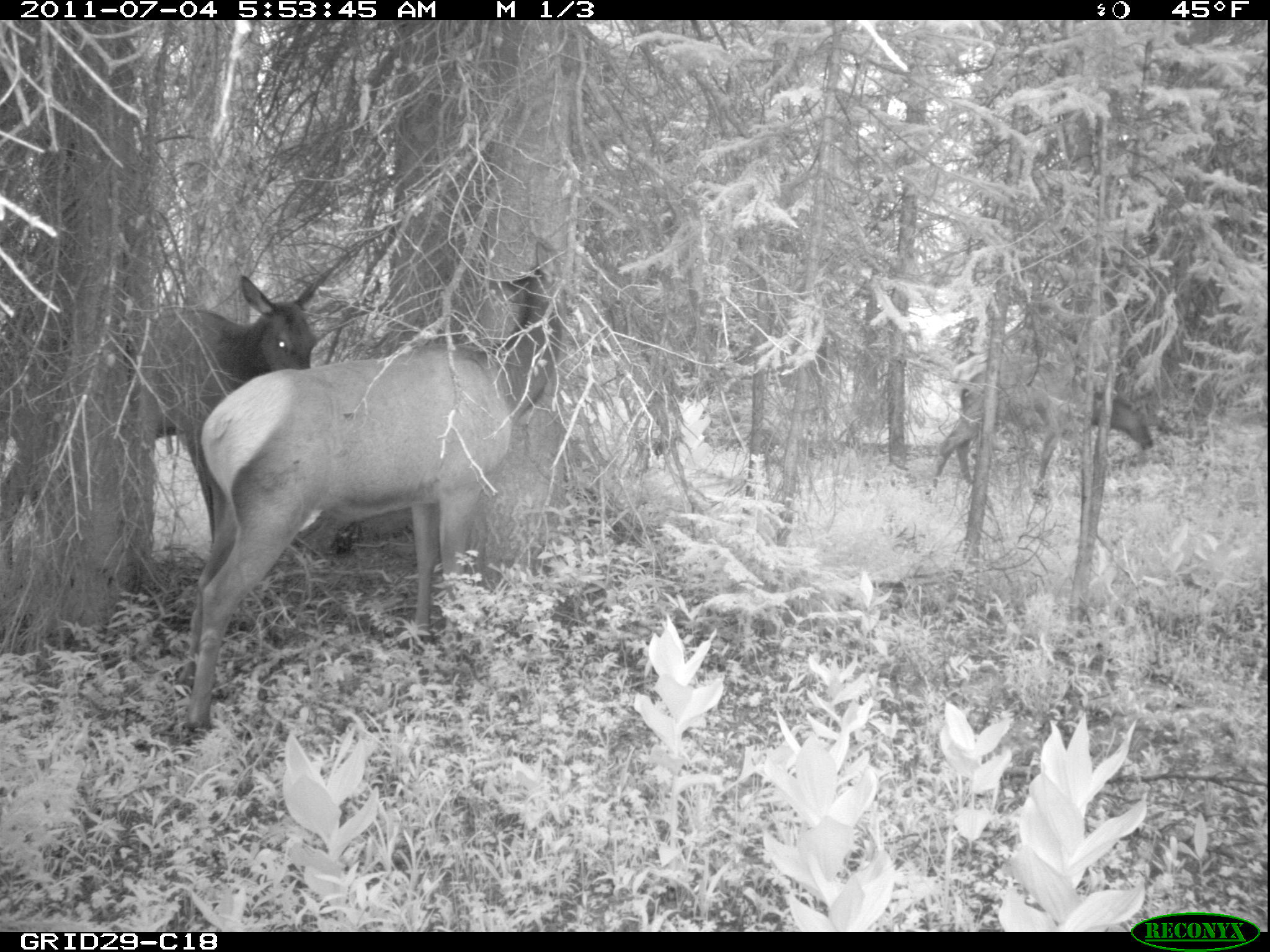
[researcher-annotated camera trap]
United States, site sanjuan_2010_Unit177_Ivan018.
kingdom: Animalia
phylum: Chordata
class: Mammalia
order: Artiodactyla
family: Cervidae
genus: Cervus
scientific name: Cervus elaphus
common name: red deer